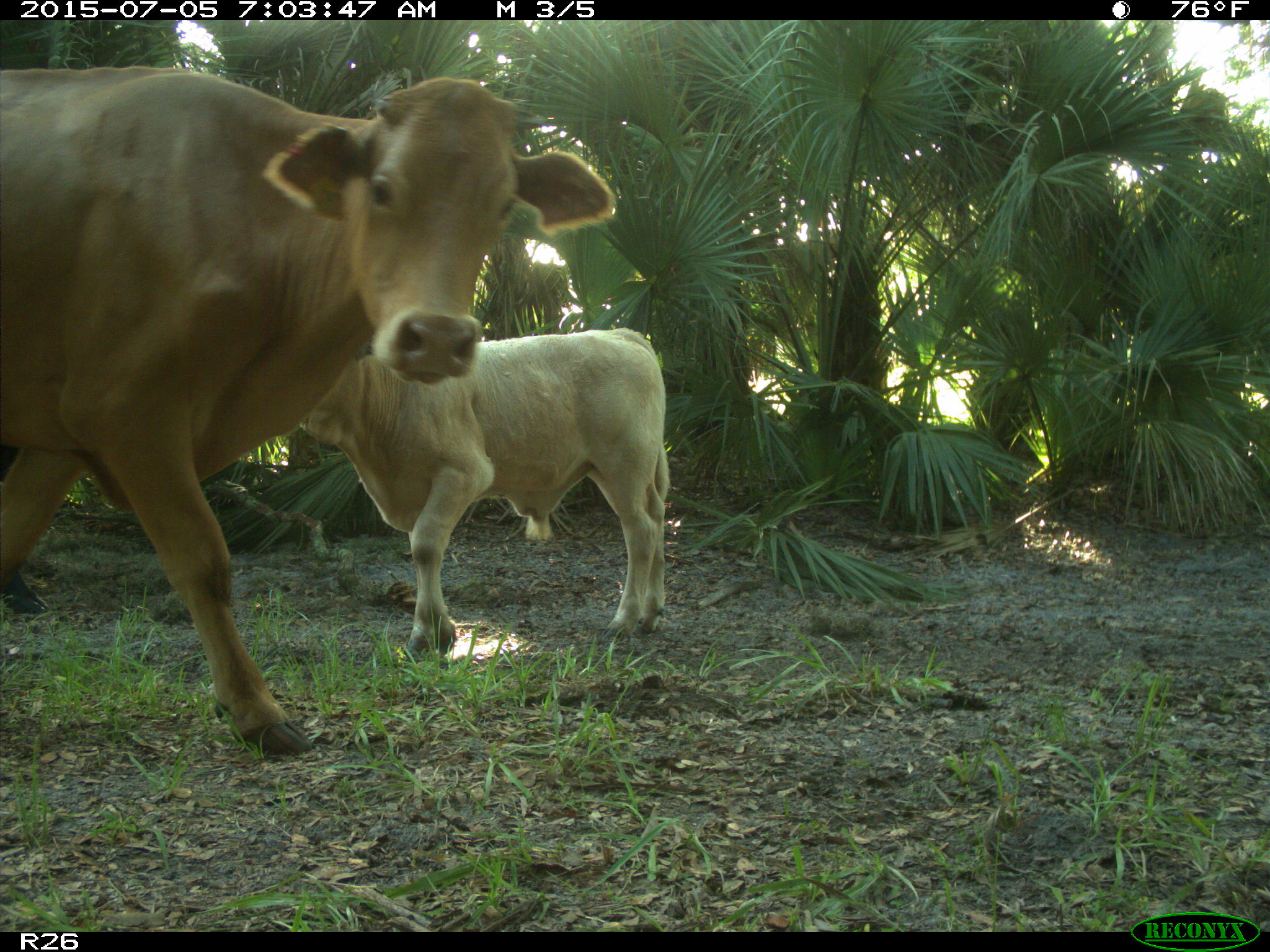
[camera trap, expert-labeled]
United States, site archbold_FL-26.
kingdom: Animalia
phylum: Chordata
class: Mammalia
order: Artiodactyla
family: Bovidae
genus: Bos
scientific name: Bos taurus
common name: domestic cow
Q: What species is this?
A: Bos taurus (domestic cow).